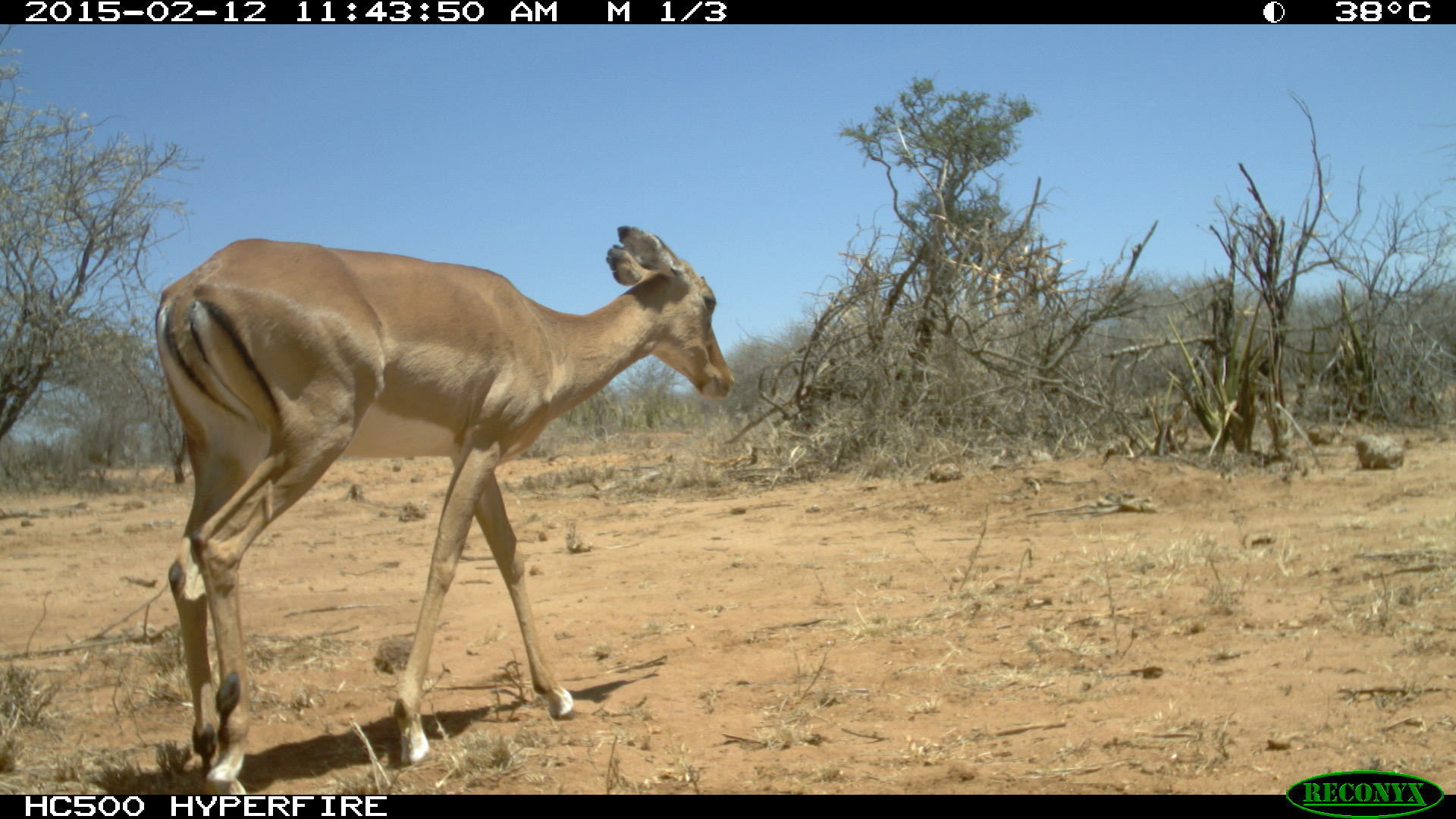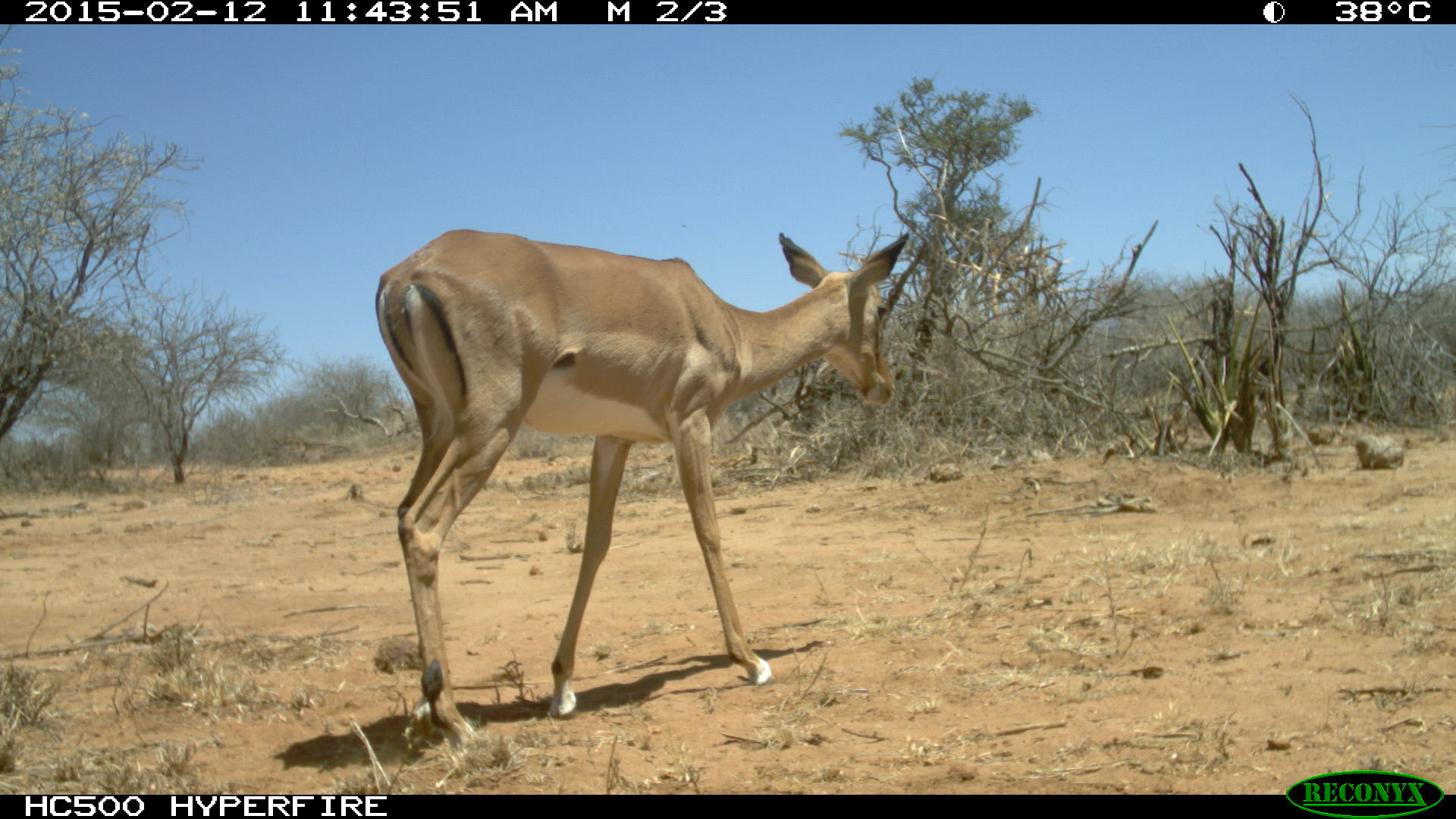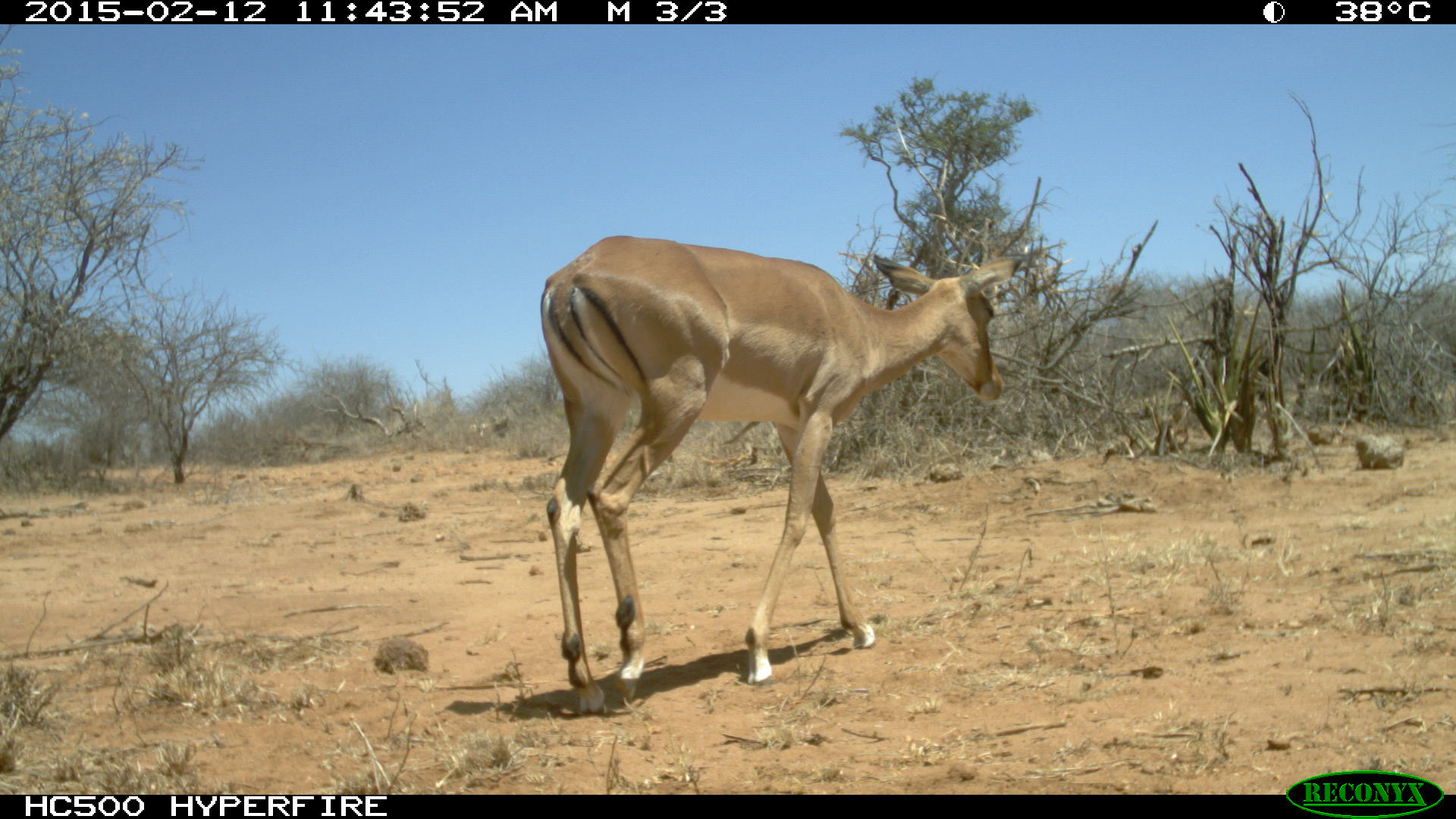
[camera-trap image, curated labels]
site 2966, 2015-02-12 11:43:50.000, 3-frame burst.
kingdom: Animalia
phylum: Chordata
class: Mammalia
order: Artiodactyla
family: Bovidae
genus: Aepyceros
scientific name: Aepyceros melampus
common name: impala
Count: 1.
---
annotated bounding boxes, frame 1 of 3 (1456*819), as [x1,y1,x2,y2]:
aepyceros melampus: [153,224,733,791]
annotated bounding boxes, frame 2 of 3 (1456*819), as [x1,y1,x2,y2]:
aepyceros melampus: [373,229,909,741]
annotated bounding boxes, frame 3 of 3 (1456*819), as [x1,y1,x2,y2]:
aepyceros melampus: [539,230,1022,714]